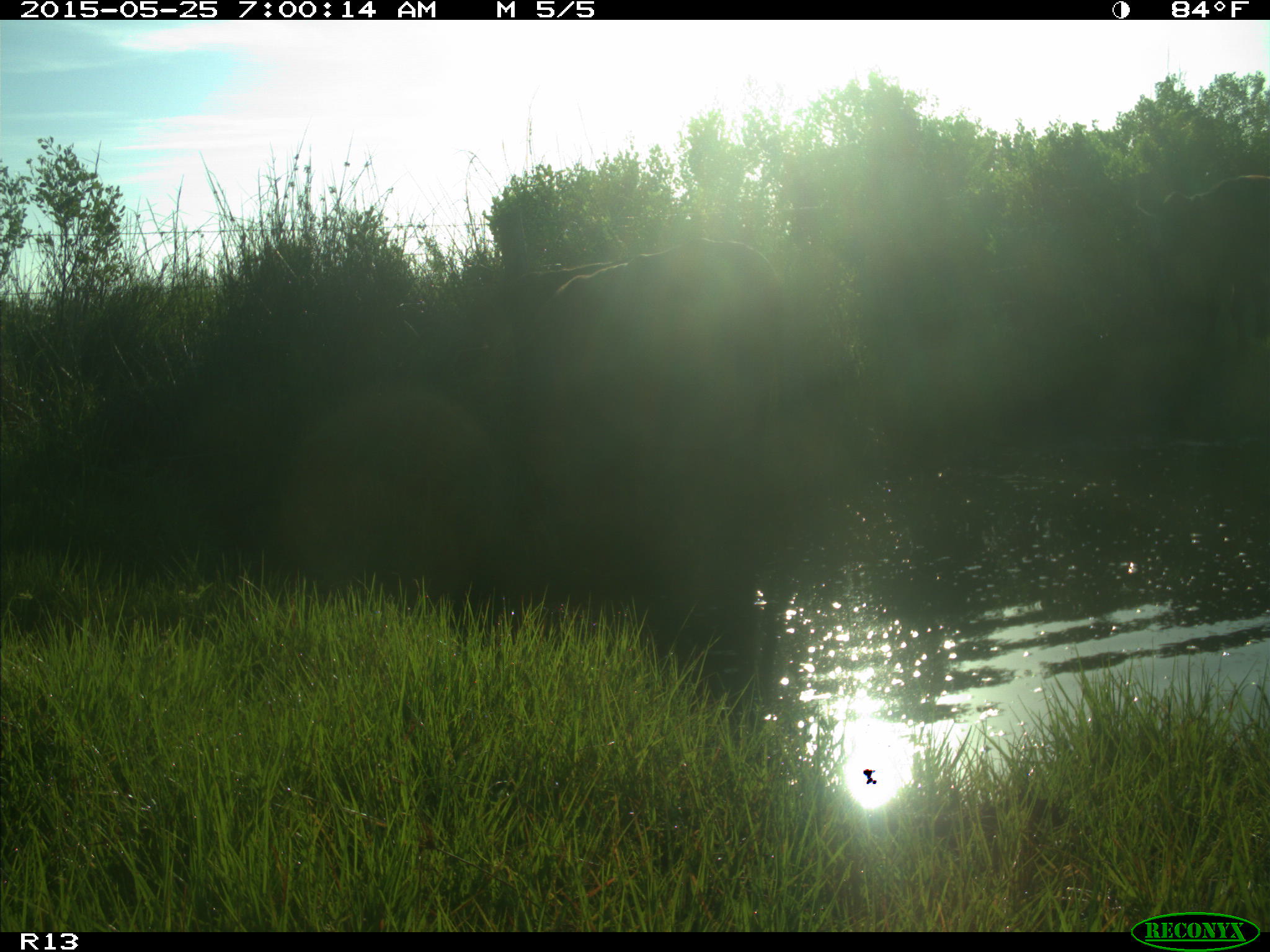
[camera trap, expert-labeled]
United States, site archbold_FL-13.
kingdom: Animalia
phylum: Chordata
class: Mammalia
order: Artiodactyla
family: Bovidae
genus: Bos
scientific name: Bos taurus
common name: domestic cow